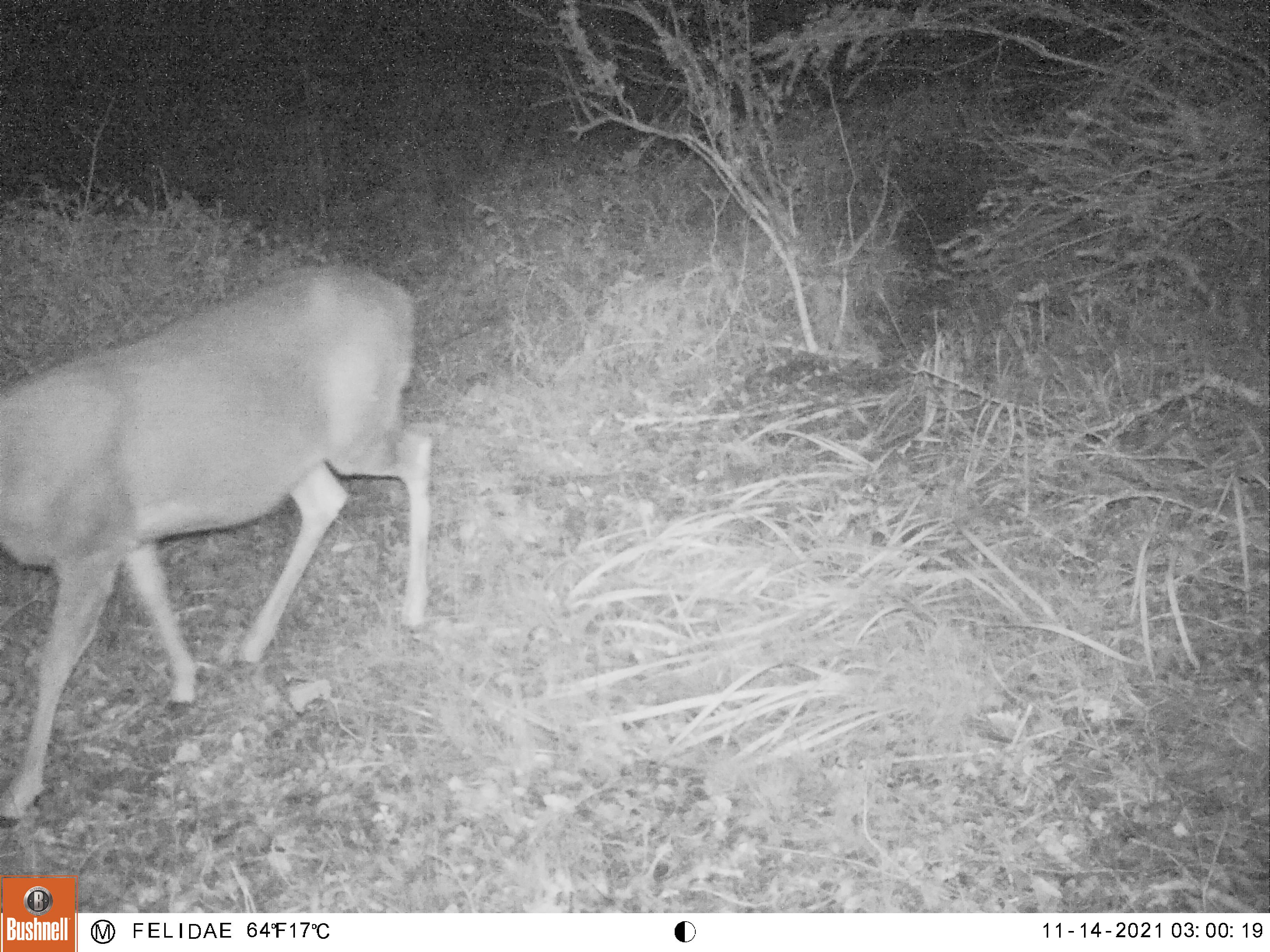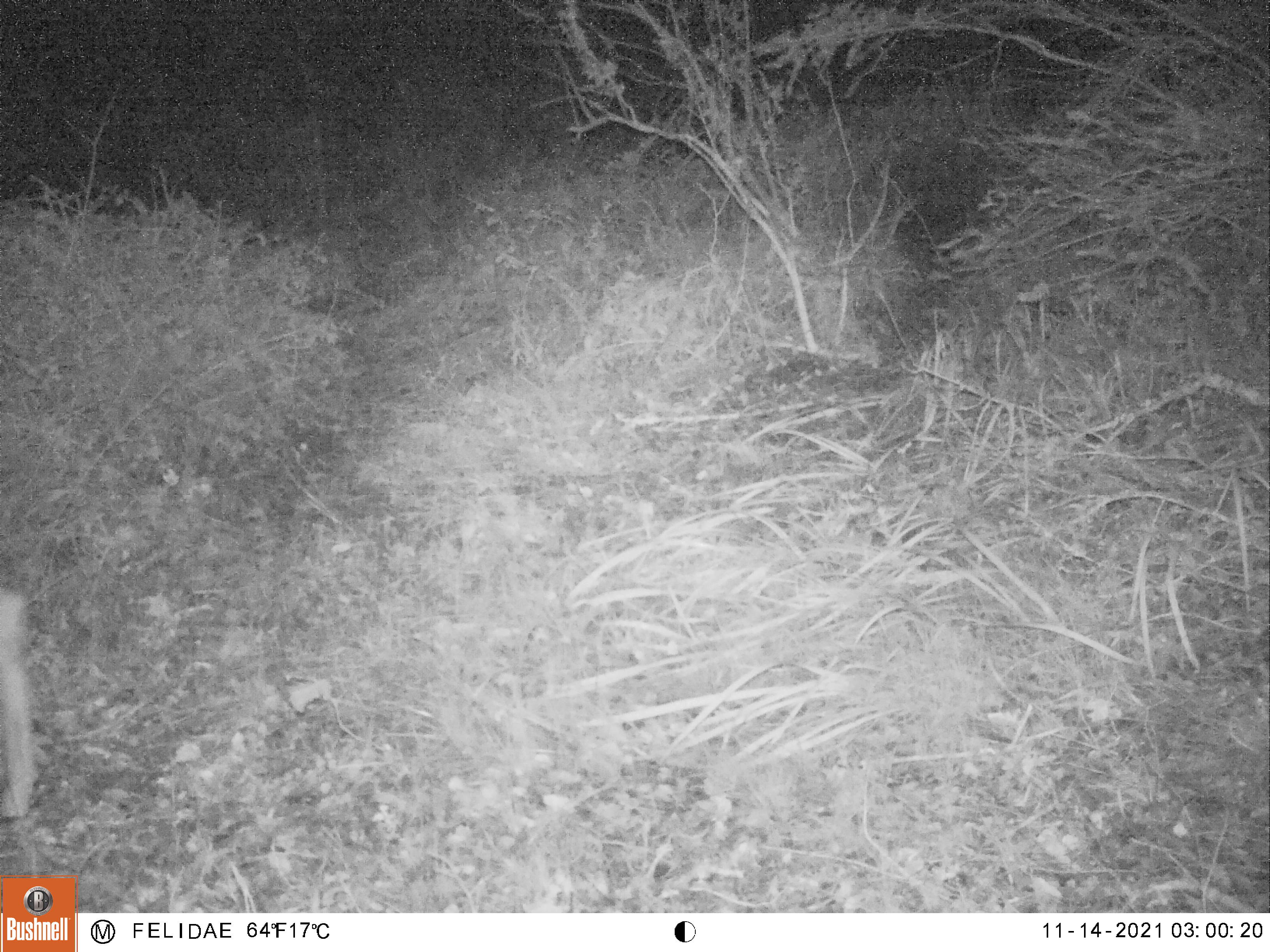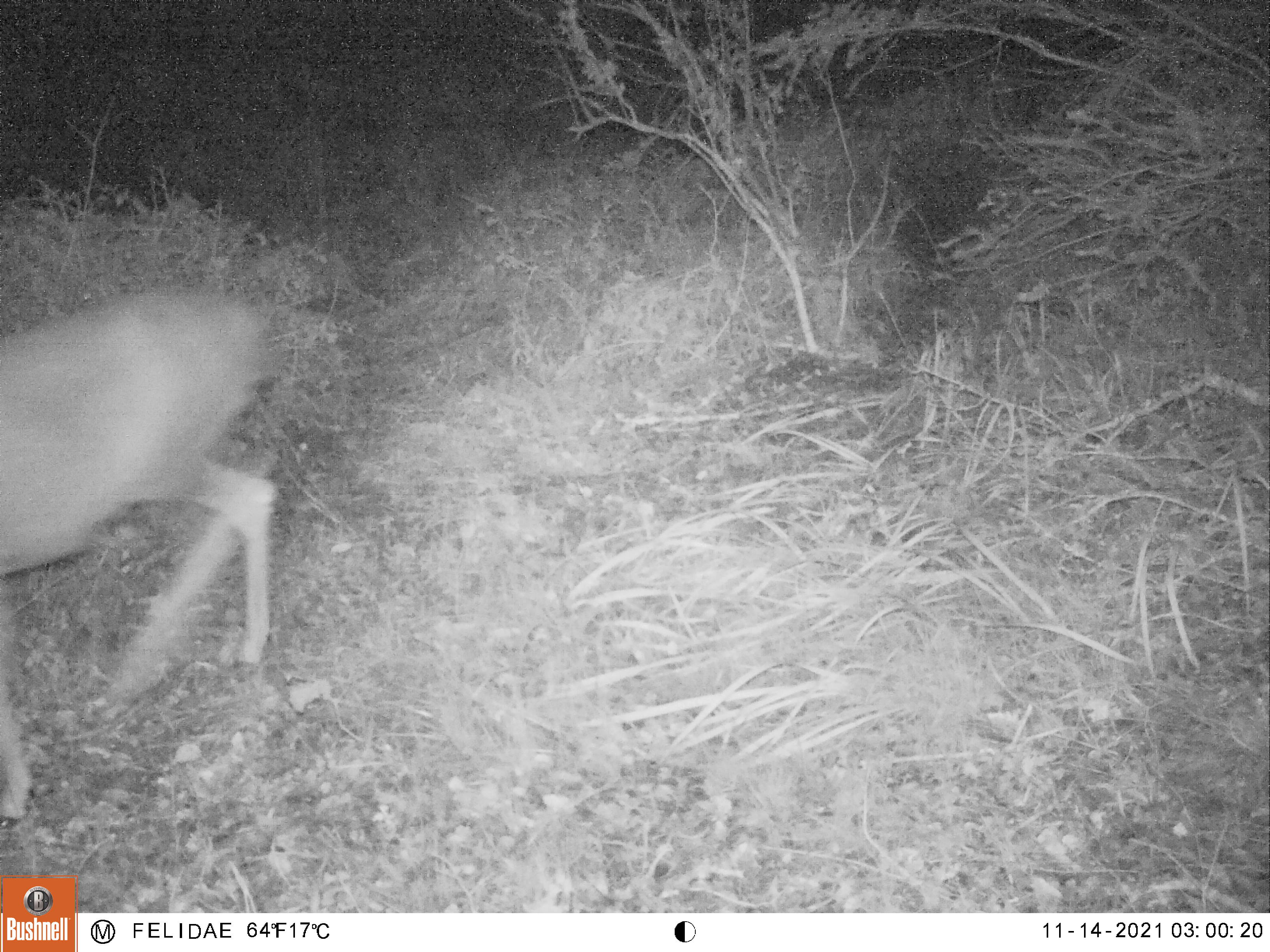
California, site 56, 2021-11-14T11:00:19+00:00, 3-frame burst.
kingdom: Animalia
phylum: Chordata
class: Mammalia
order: Artiodactyla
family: Cervidae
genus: Odocoileus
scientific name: Odocoileus hemionus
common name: mule deer